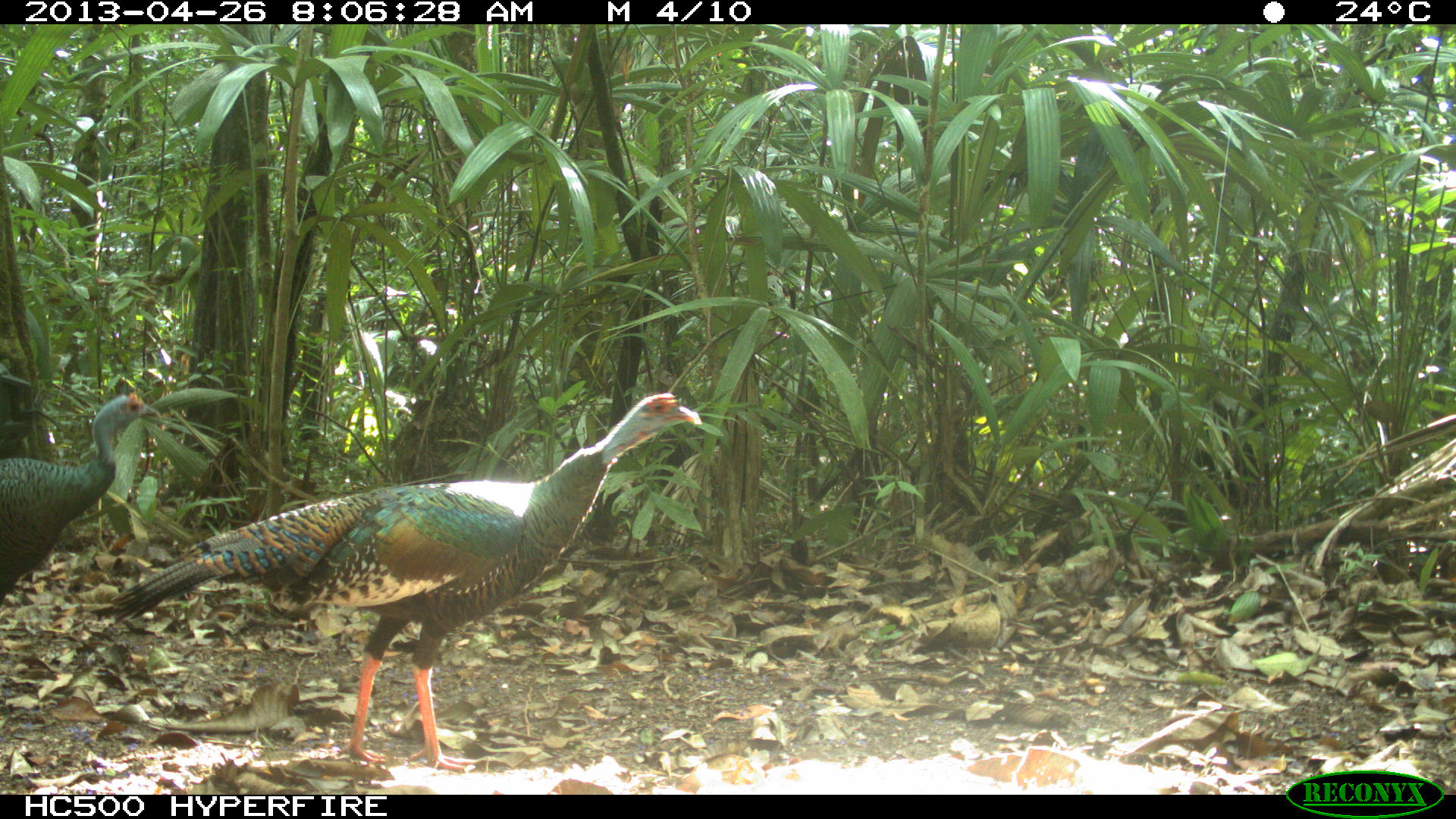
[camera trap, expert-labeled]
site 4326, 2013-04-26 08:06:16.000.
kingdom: Animalia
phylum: Chordata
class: Aves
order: Galliformes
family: Phasianidae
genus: Meleagris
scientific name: Meleagris ocellata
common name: ocellated turkey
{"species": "Meleagris ocellata (ocellated turkey)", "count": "4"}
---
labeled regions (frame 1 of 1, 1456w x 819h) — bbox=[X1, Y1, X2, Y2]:
meleagris ocellata: bbox=[100, 389, 701, 770]; bbox=[0, 389, 158, 597]